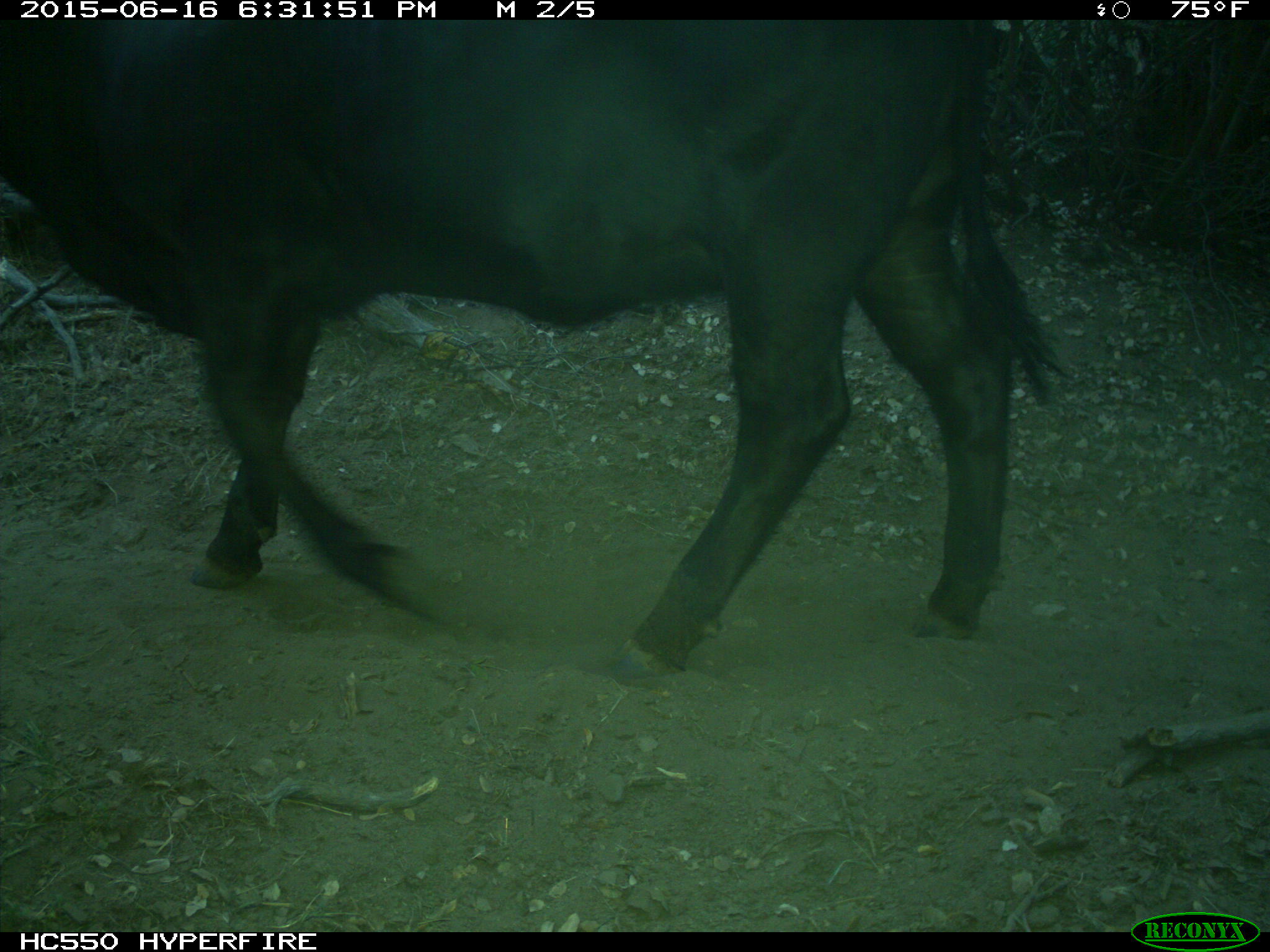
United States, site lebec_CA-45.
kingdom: Animalia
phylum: Chordata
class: Mammalia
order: Artiodactyla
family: Bovidae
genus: Bos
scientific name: Bos taurus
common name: domestic cow